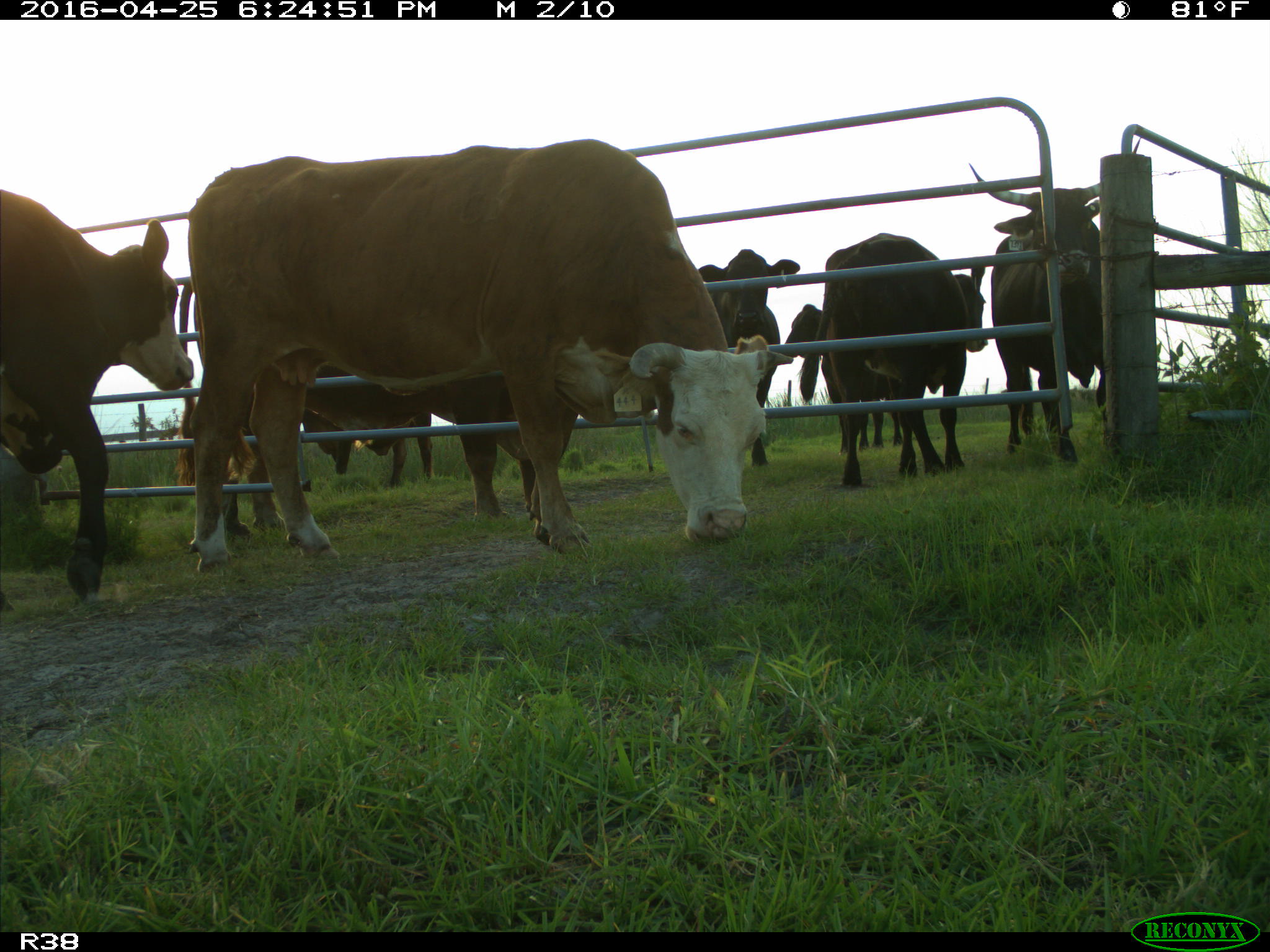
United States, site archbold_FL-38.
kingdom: Animalia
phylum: Chordata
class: Mammalia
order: Artiodactyla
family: Bovidae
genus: Bos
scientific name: Bos taurus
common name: domestic cow